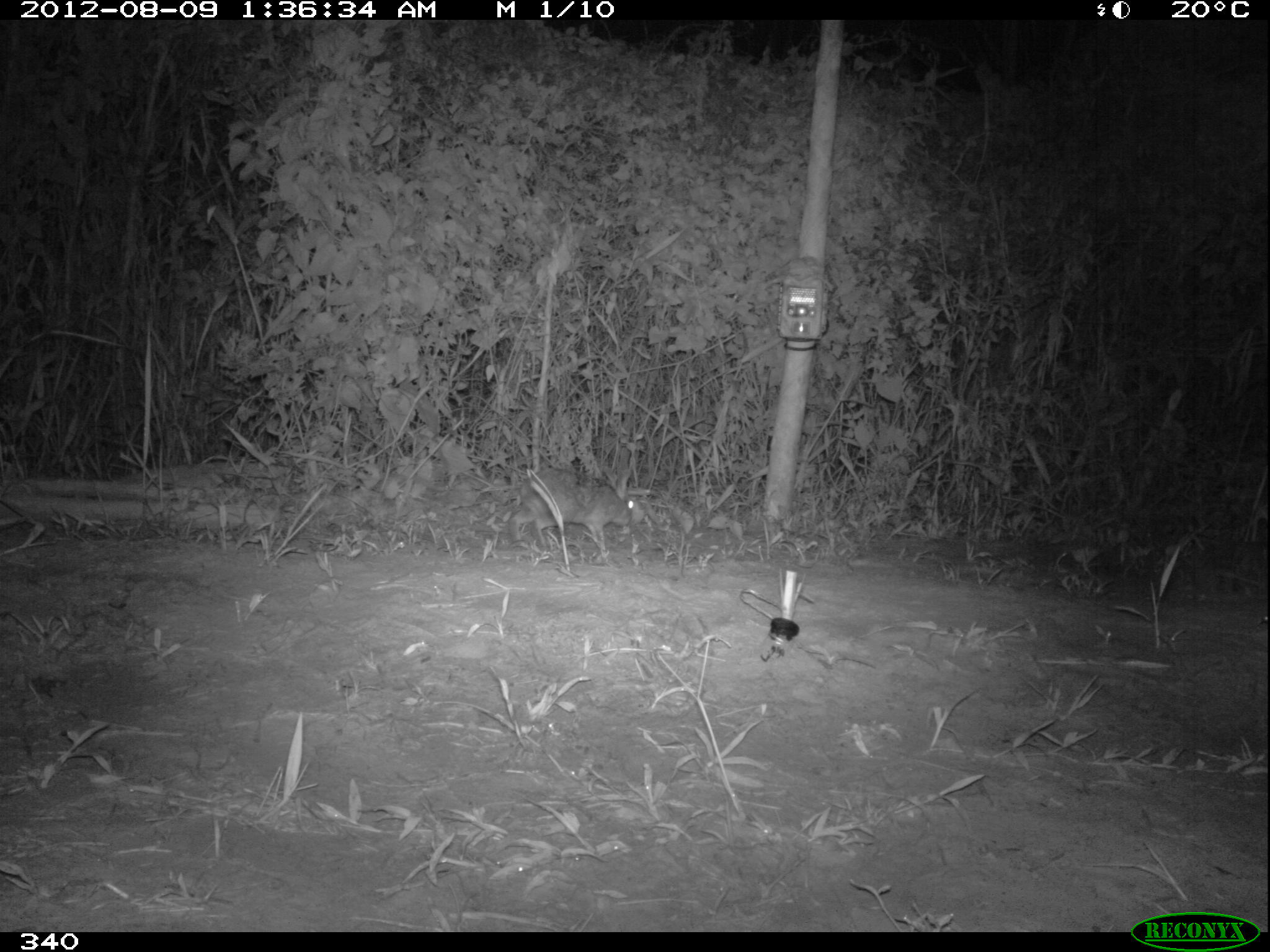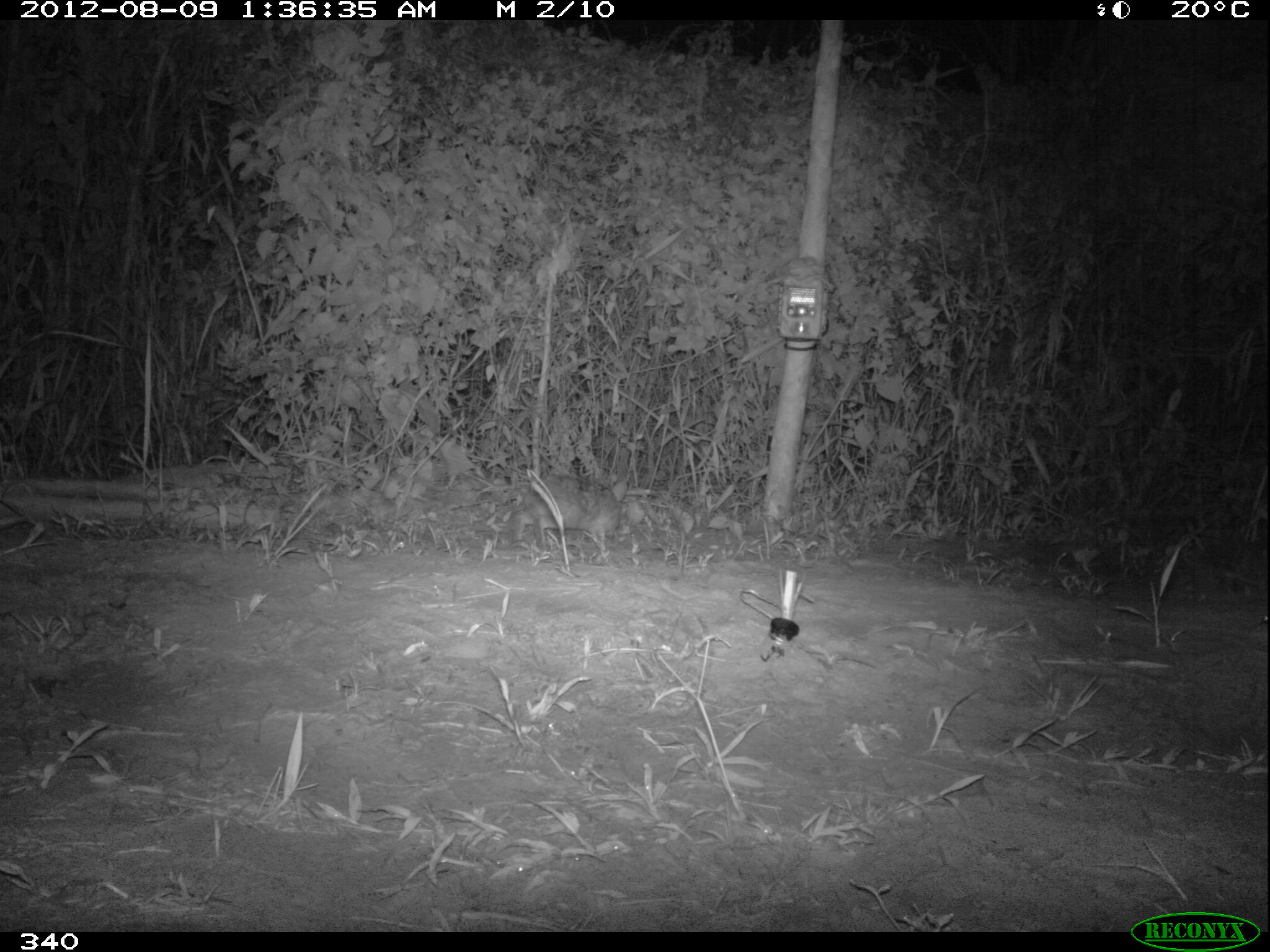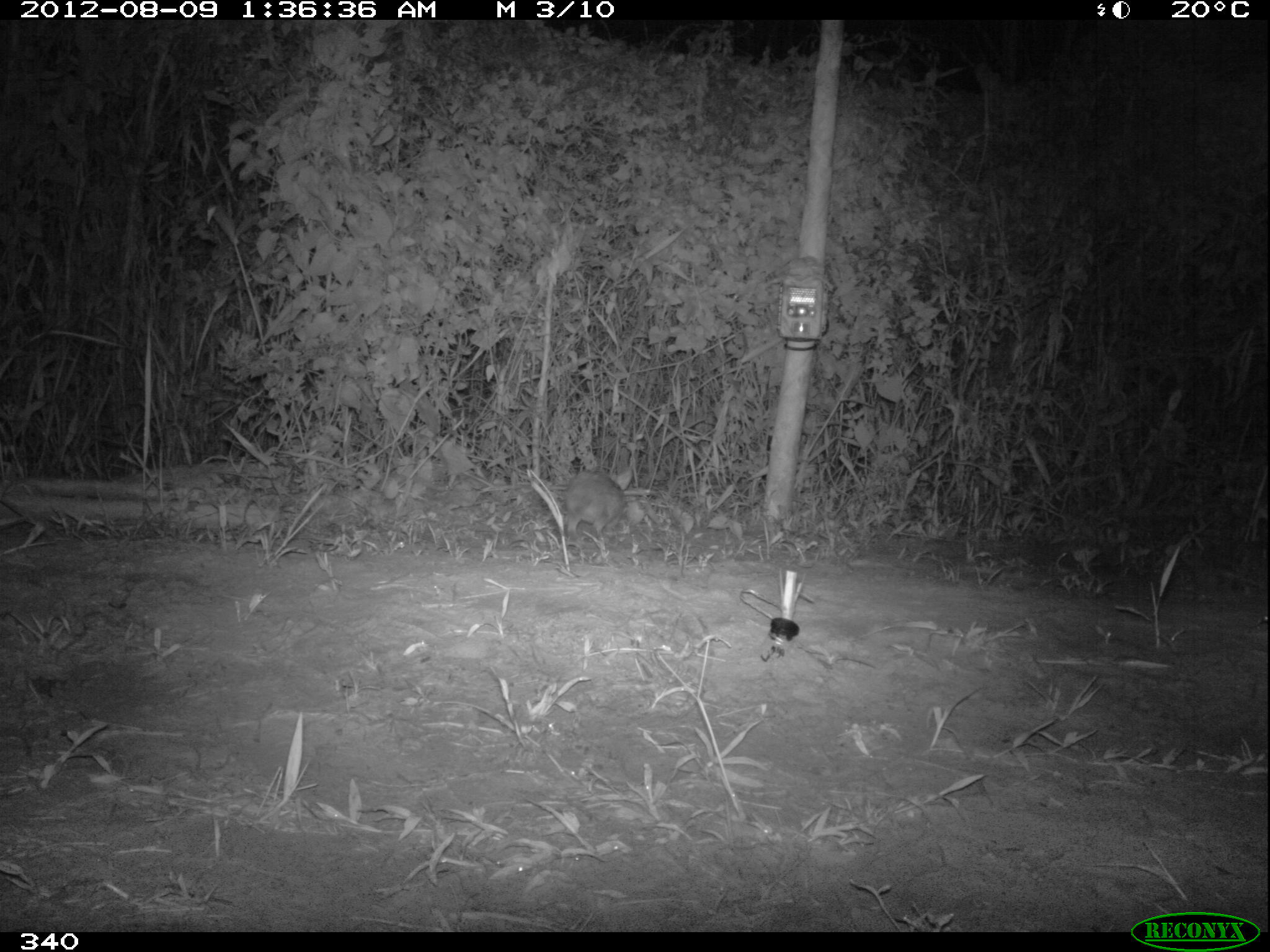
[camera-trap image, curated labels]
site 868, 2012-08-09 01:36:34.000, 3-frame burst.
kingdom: Animalia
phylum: Chordata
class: Mammalia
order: Lagomorpha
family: Leporidae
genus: Sylvilagus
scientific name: Sylvilagus brasiliensis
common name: tapeti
Sylvilagus brasiliensis (tapeti).